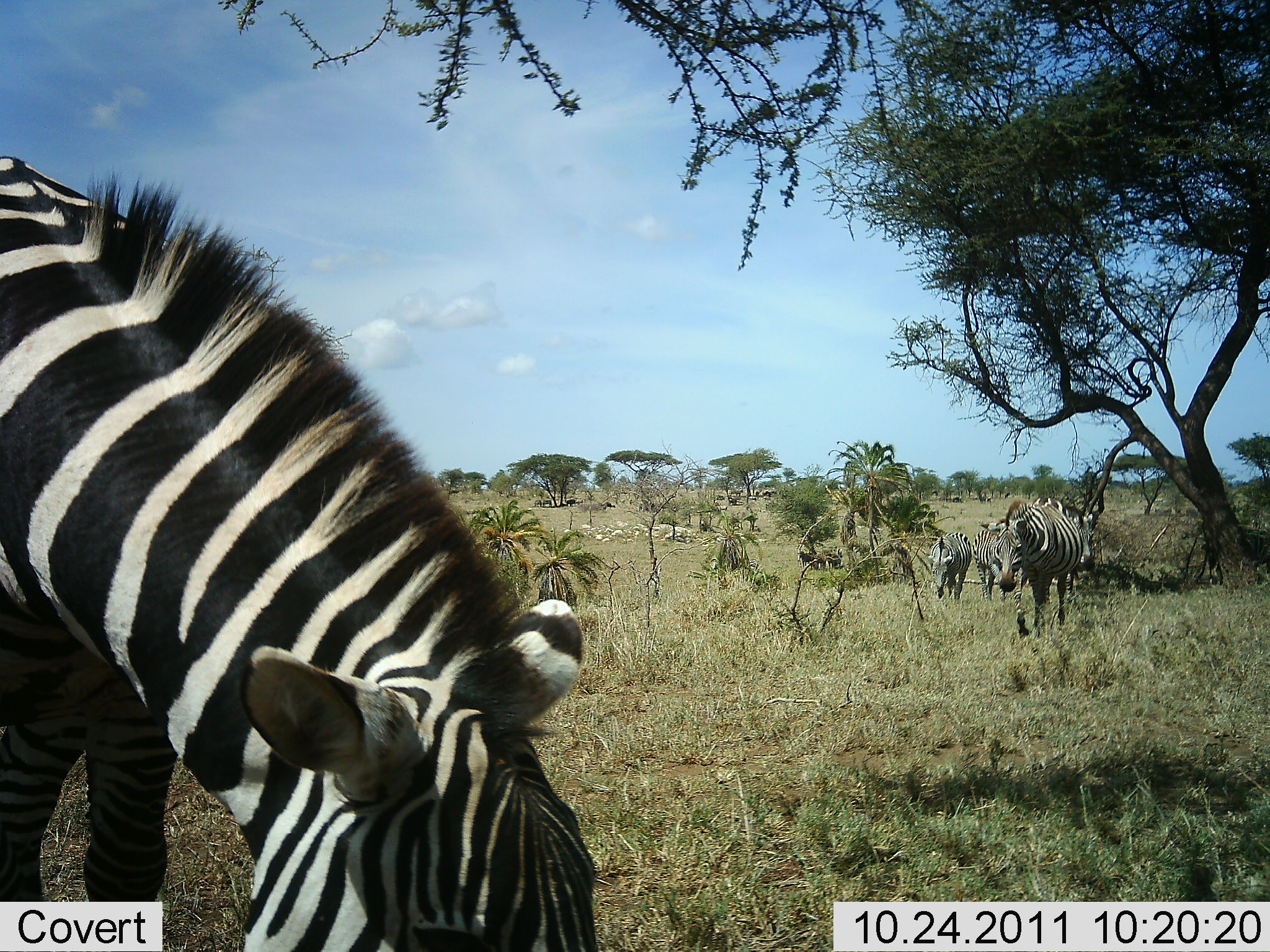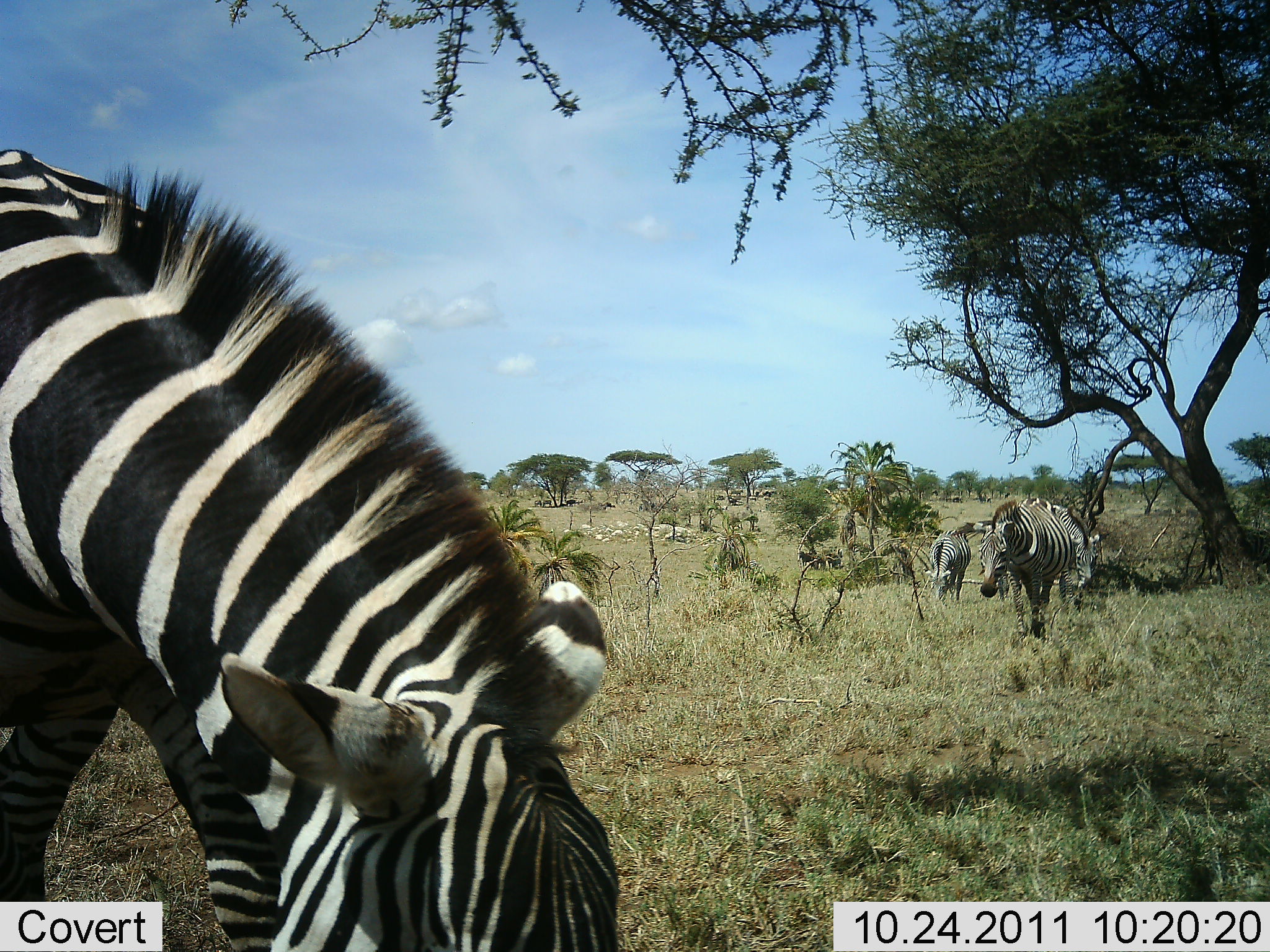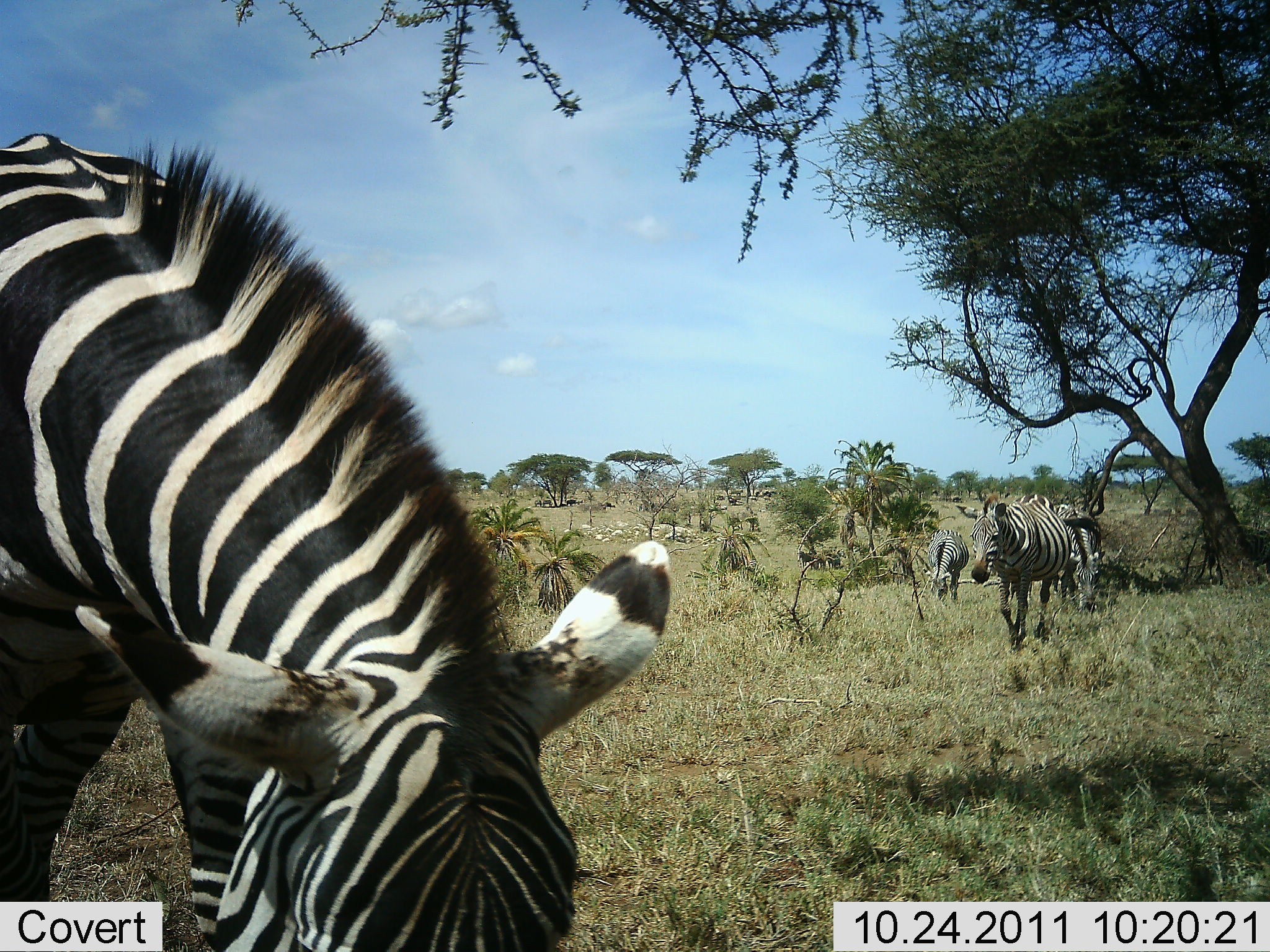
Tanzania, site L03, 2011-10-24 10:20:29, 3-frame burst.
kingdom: Animalia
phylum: Chordata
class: Mammalia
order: Perissodactyla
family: Equidae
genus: Equus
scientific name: Equus quagga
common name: plains zebra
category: zebra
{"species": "zebra (plains zebra) (Equus quagga)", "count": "4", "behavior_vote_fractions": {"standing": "27%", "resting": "0%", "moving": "45%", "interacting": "0%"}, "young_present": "0%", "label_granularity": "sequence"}